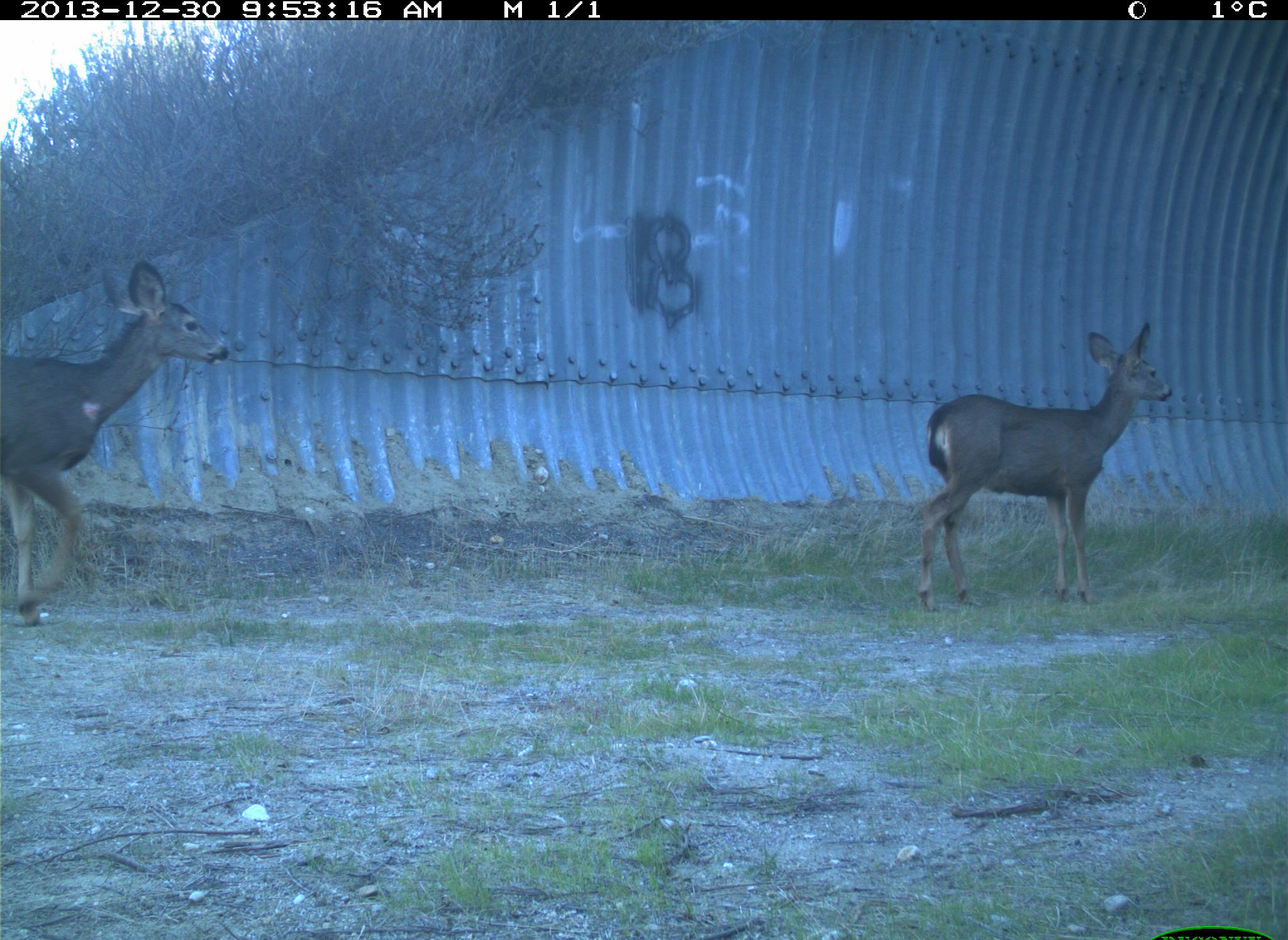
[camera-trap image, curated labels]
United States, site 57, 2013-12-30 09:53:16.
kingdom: Animalia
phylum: Chordata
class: Mammalia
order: Artiodactyla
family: Cervidae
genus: Odocoileus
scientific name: Odocoileus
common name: deer